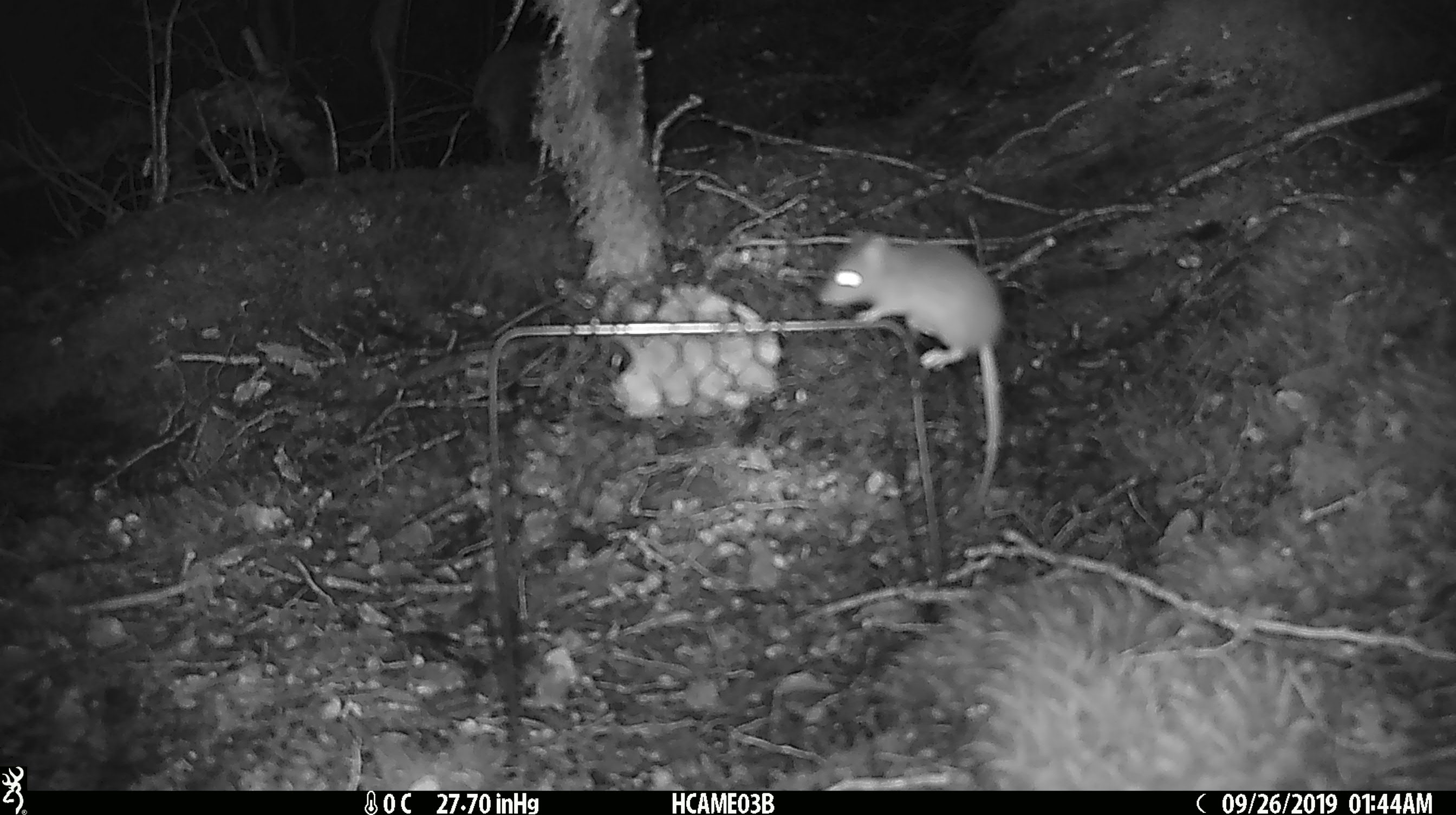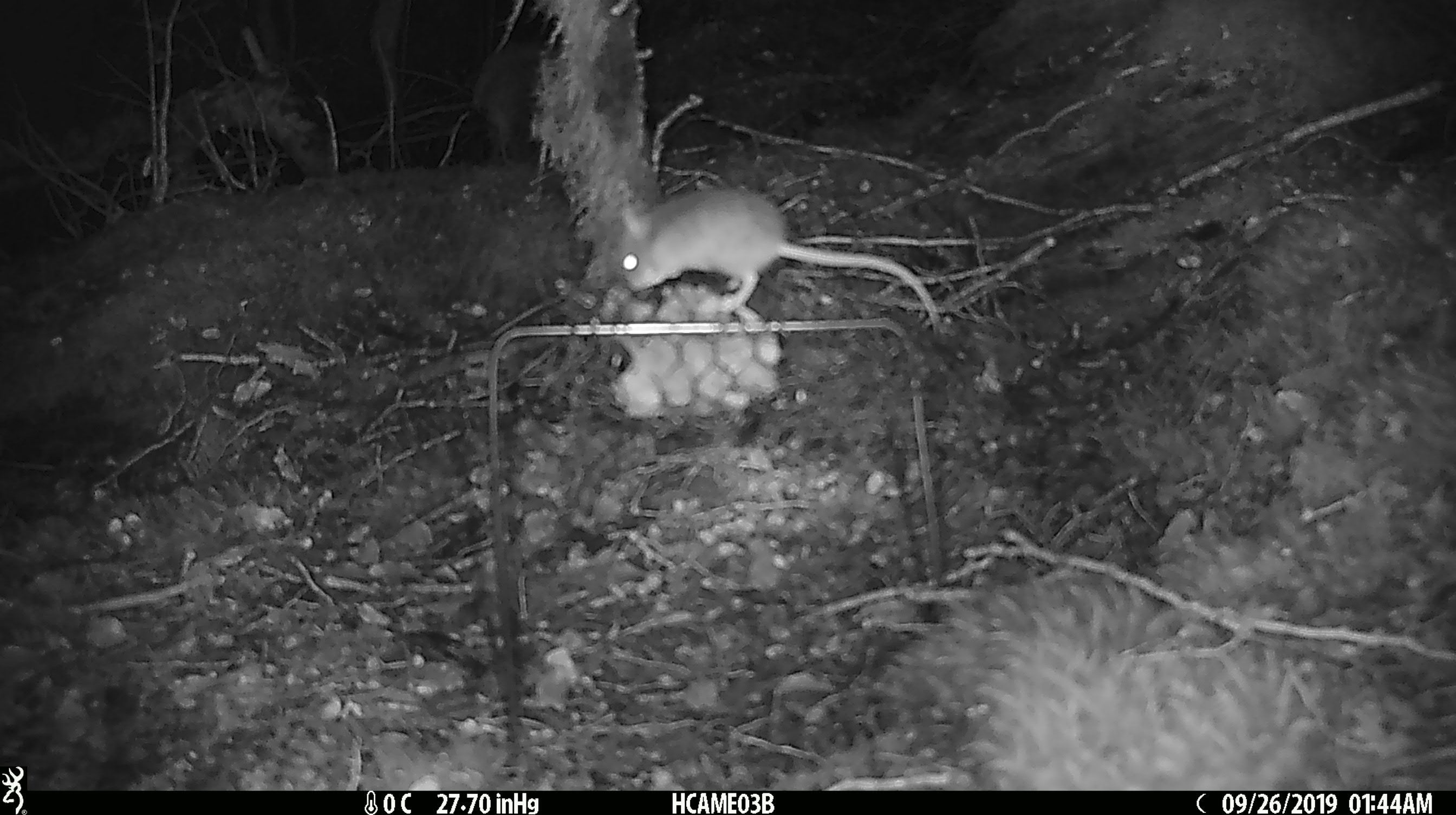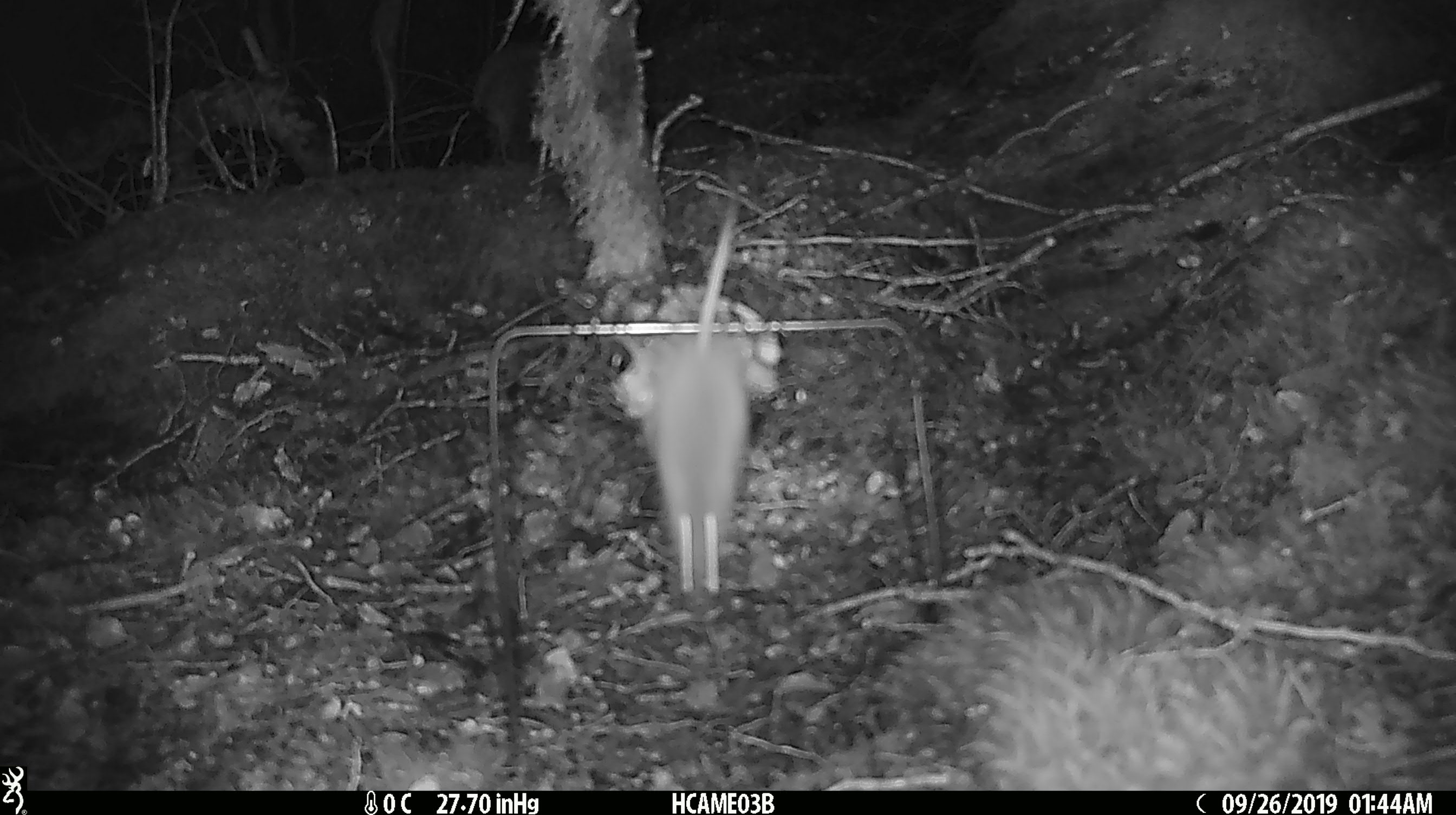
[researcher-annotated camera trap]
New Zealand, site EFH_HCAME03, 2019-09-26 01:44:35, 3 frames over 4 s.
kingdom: Animalia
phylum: Chordata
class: Mammalia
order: Rodentia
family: Muridae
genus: Mus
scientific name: Mus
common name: mouse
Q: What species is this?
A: Mouse (Mus).